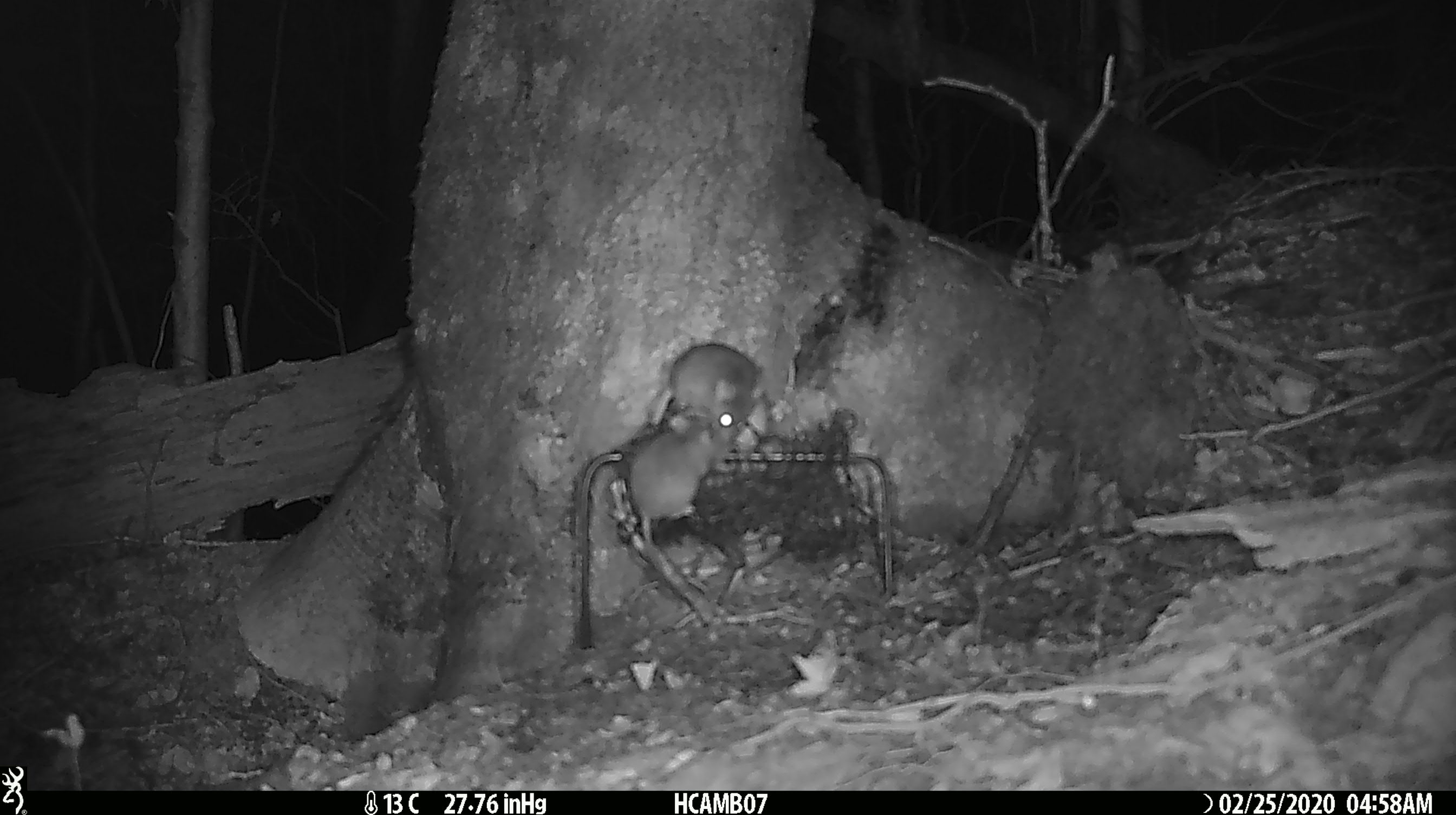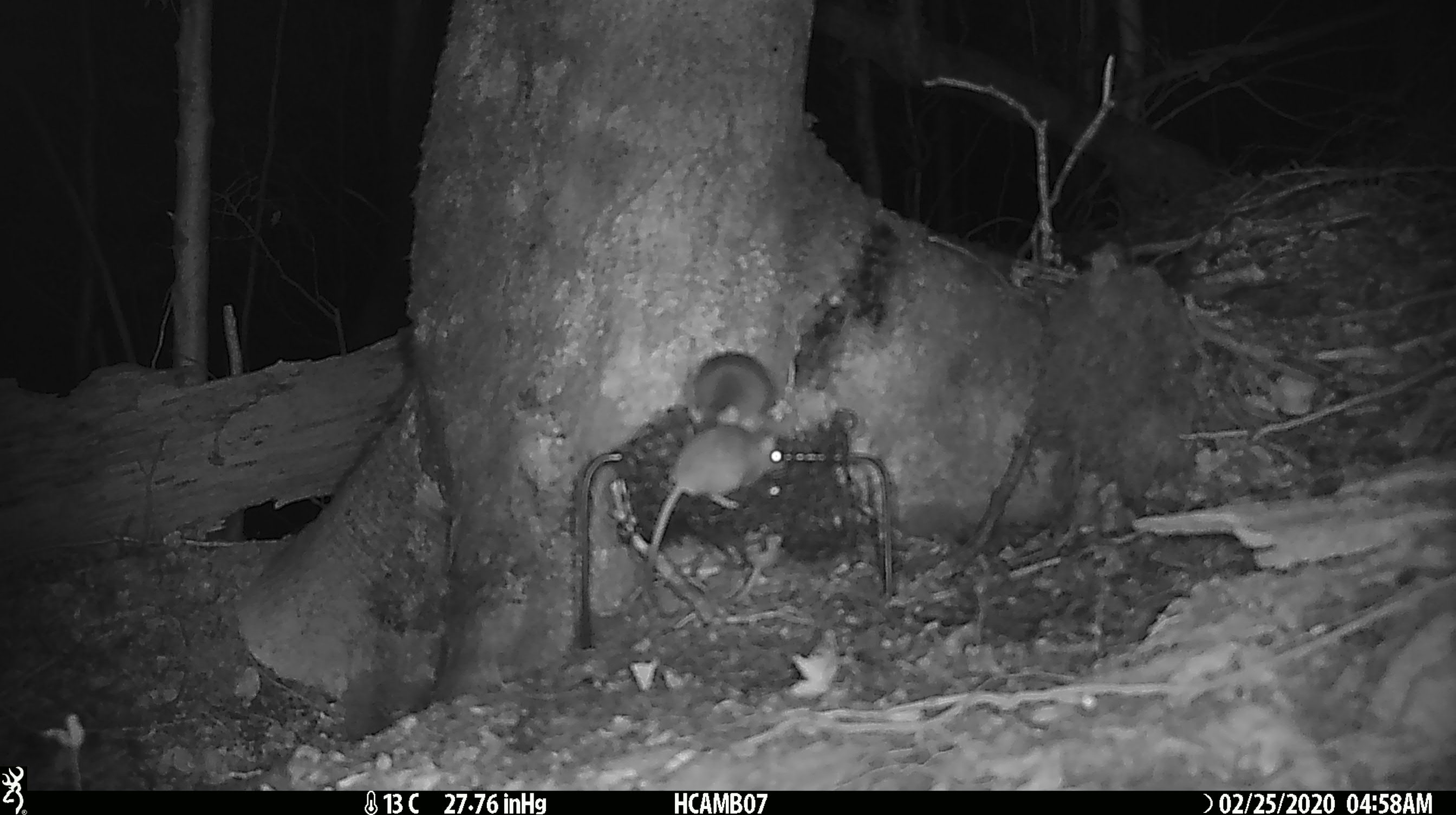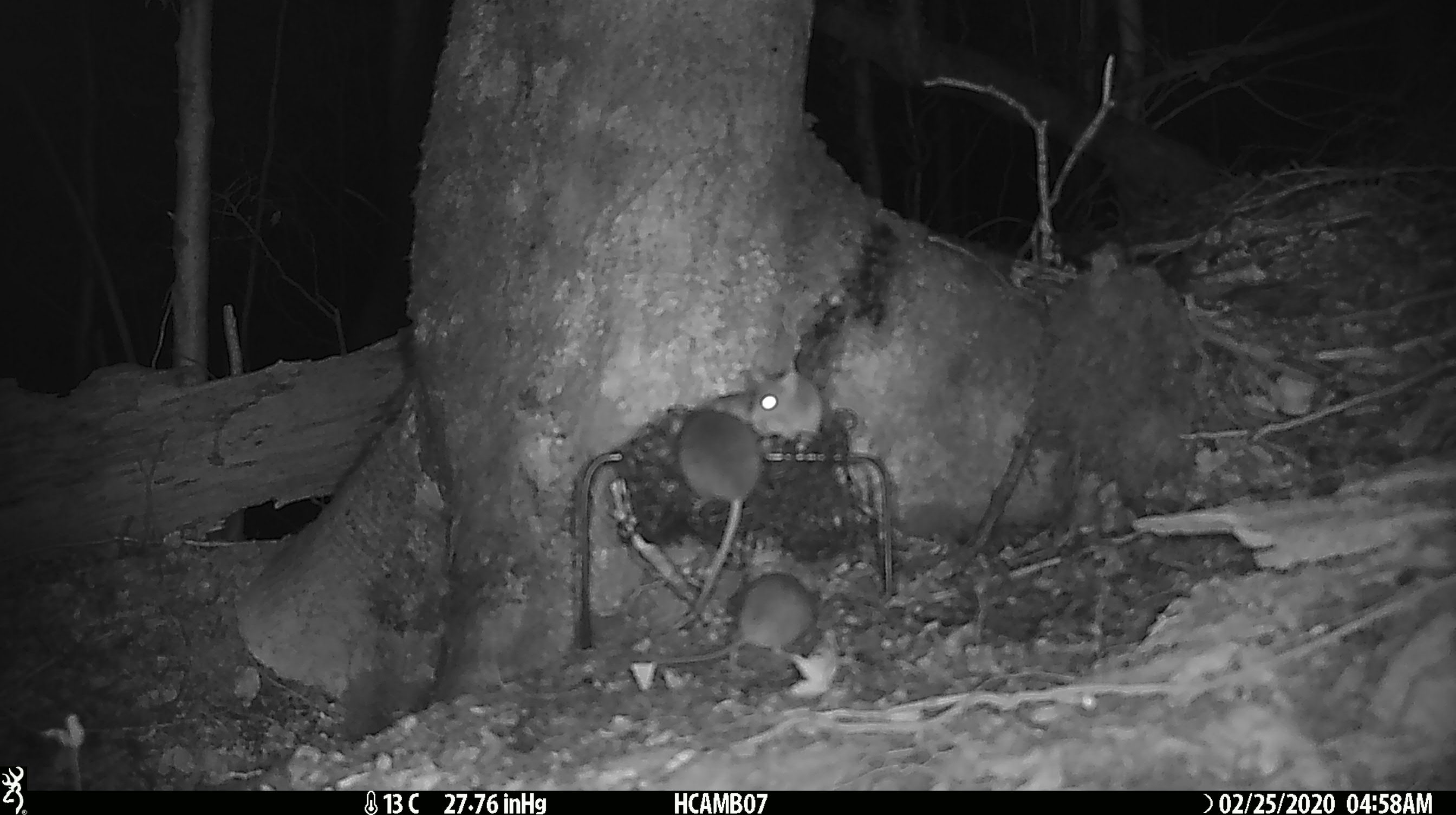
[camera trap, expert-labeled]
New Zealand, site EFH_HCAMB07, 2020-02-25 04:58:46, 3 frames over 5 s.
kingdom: Animalia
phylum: Chordata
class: Mammalia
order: Rodentia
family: Muridae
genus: Mus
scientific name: Mus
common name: mouse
Mouse (Mus).